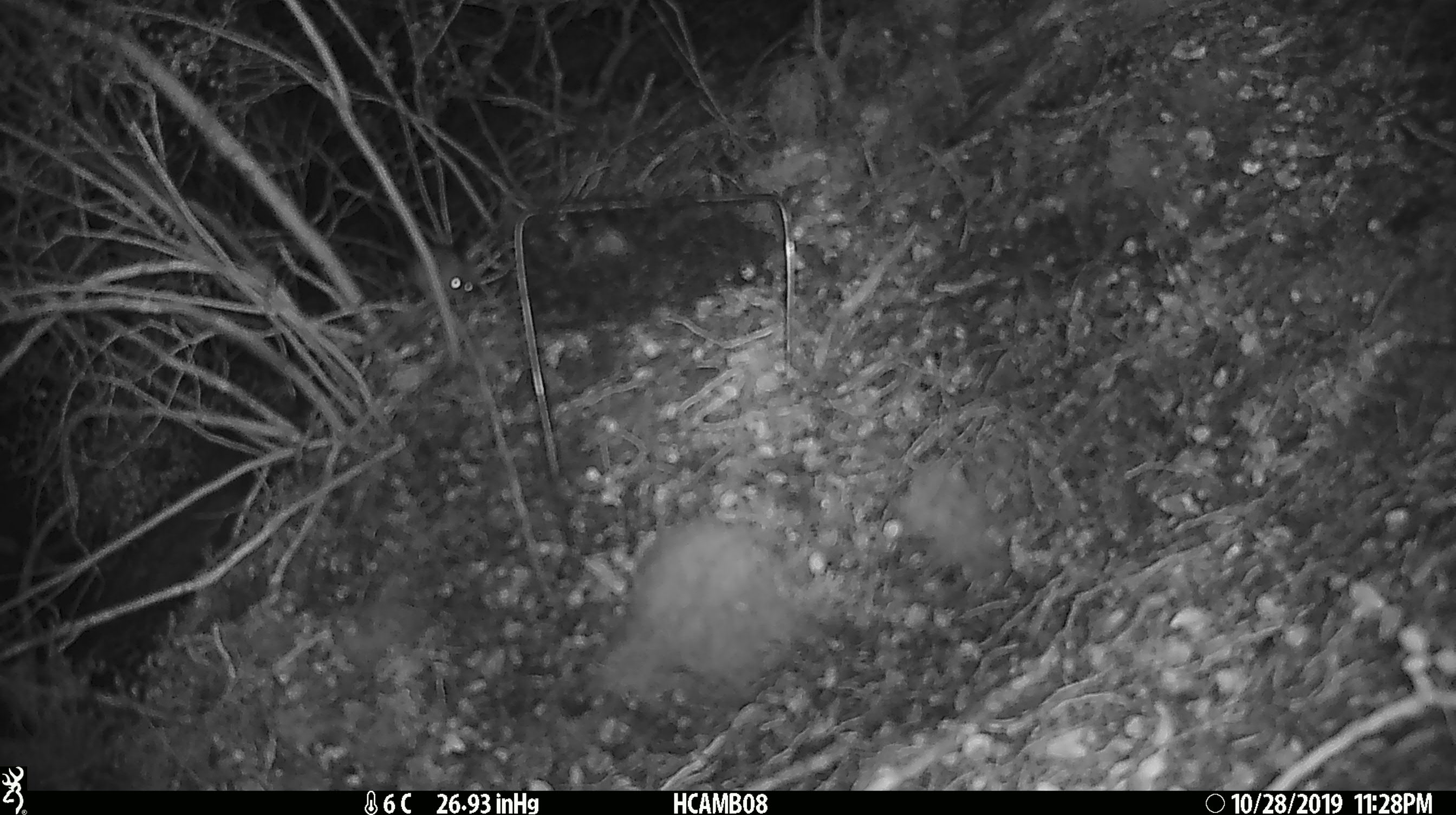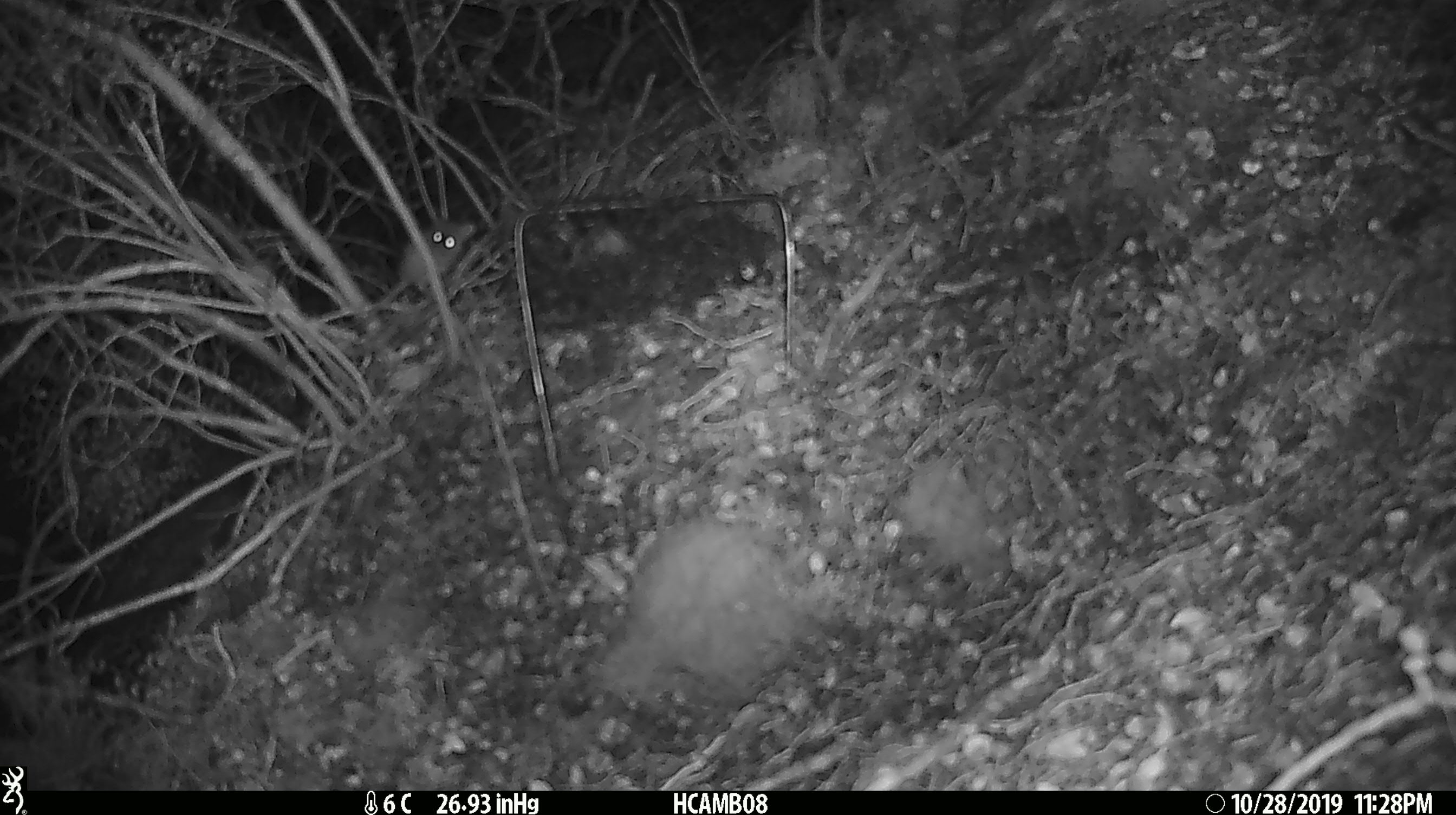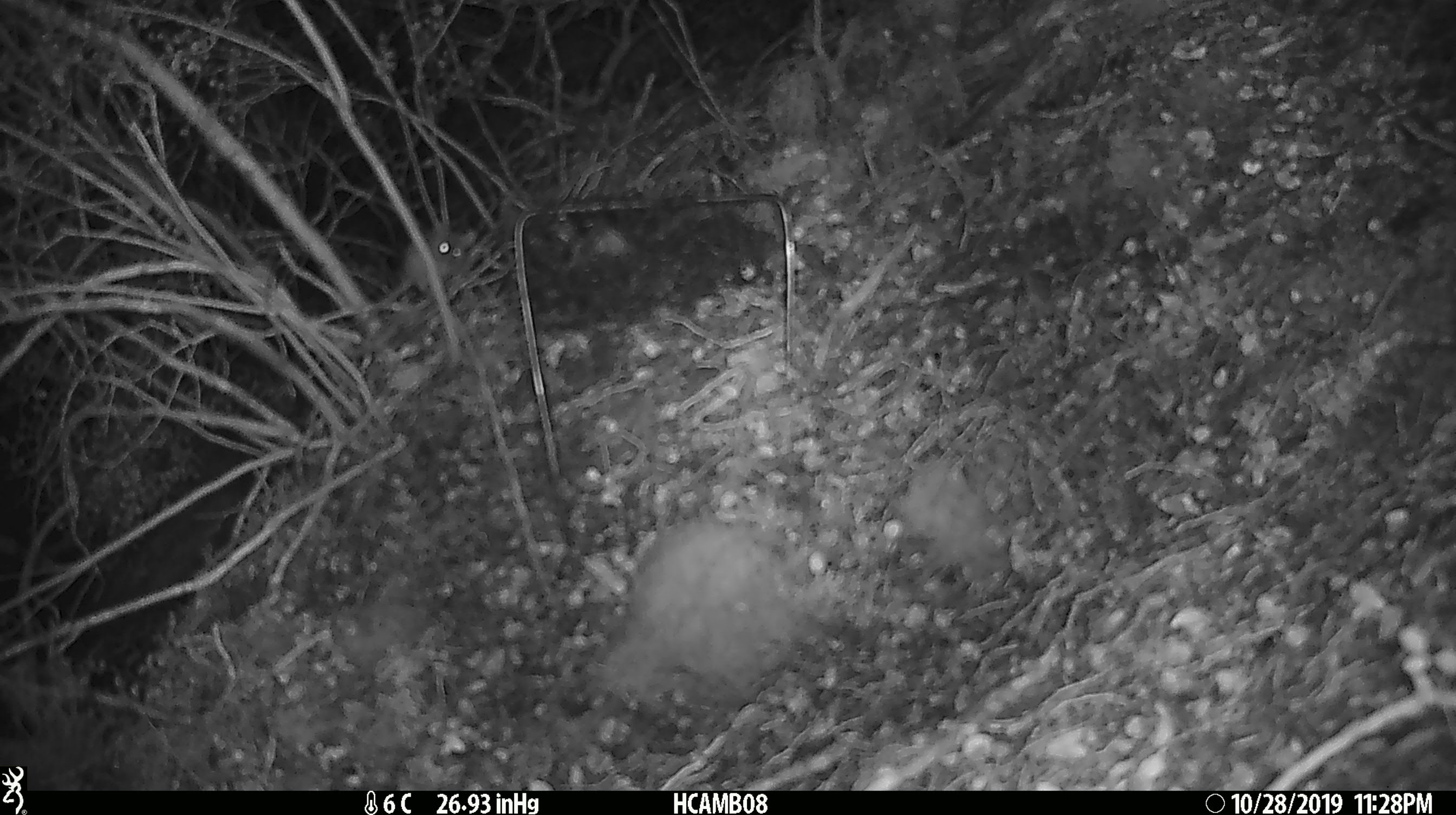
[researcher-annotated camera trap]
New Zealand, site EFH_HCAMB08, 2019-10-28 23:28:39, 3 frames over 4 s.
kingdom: Animalia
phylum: Chordata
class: Mammalia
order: Rodentia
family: Muridae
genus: Mus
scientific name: Mus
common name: mouse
Mouse (Mus).